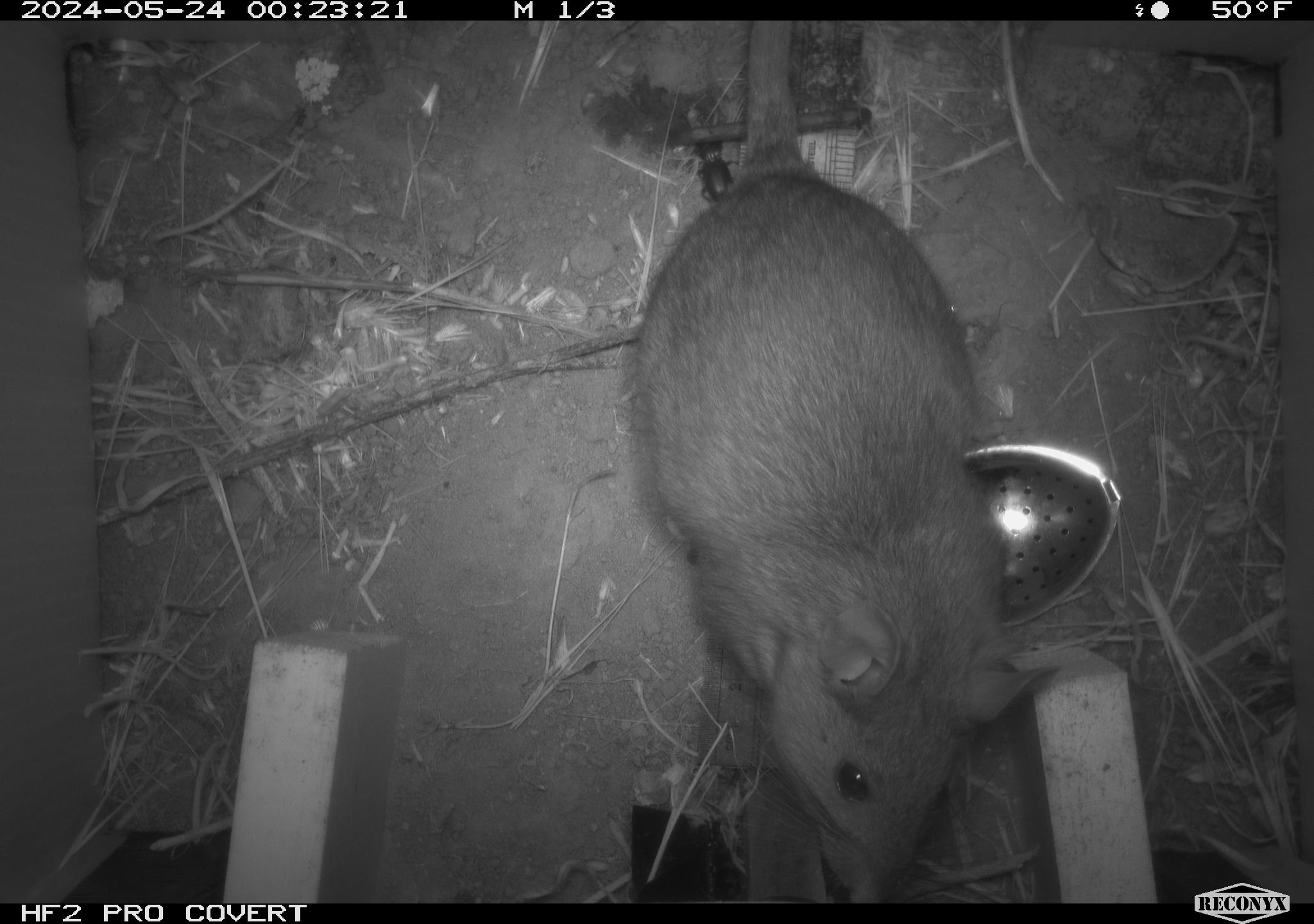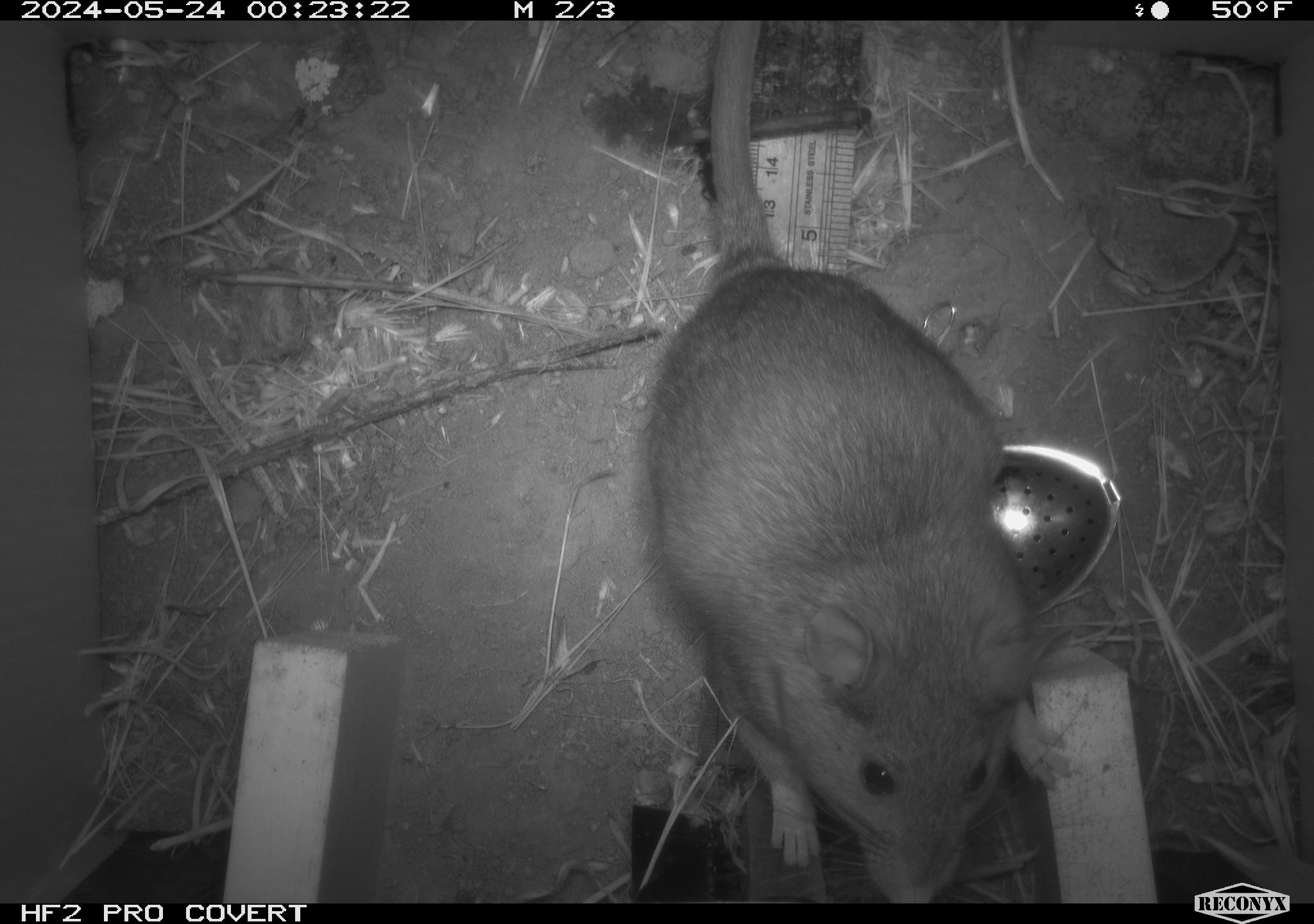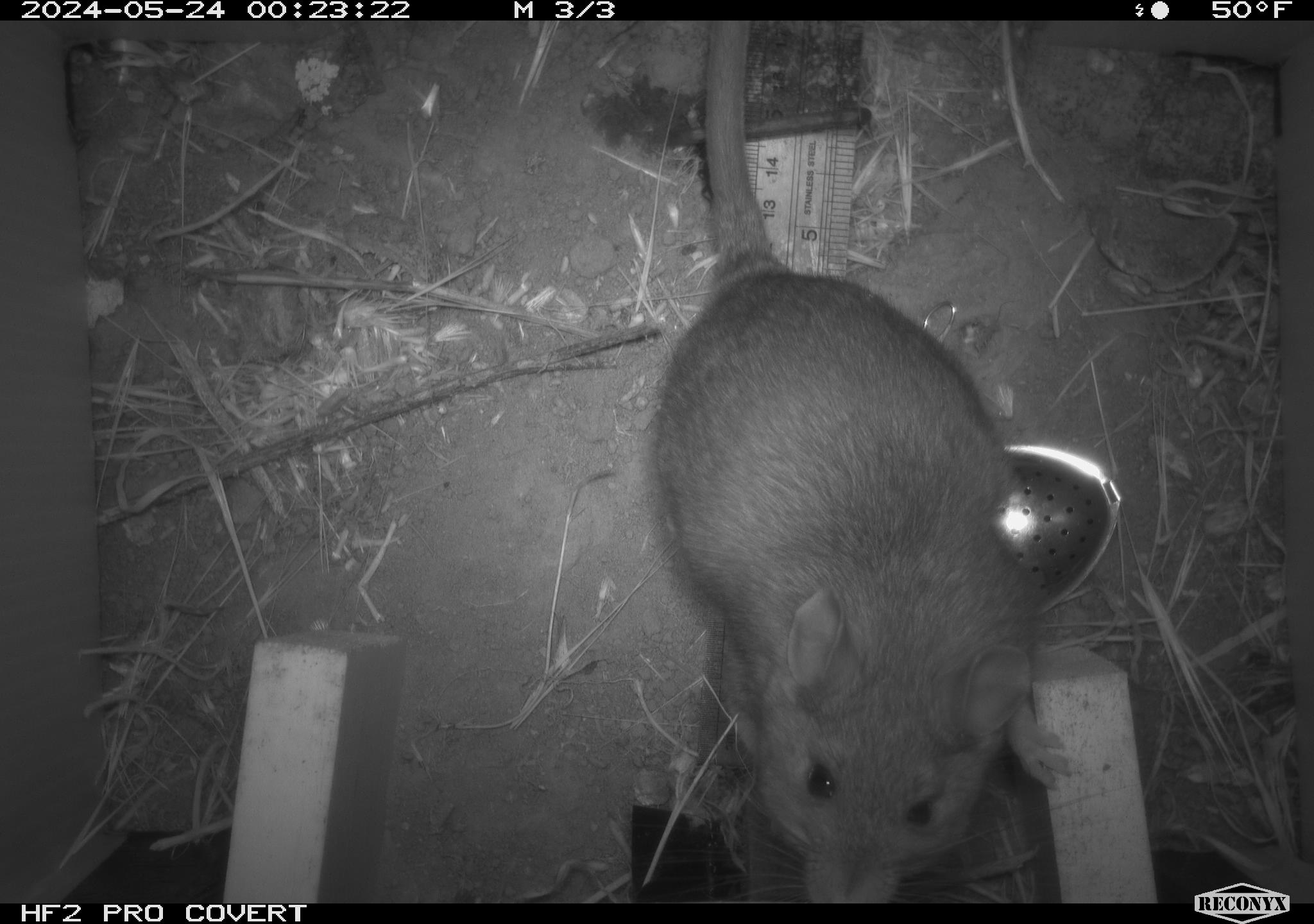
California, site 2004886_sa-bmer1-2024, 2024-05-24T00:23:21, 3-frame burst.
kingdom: Animalia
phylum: Chordata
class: Mammalia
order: Rodentia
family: Muridae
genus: Rattus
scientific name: Rattus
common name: rat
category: rattus species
Rattus species (rat) (Rattus).